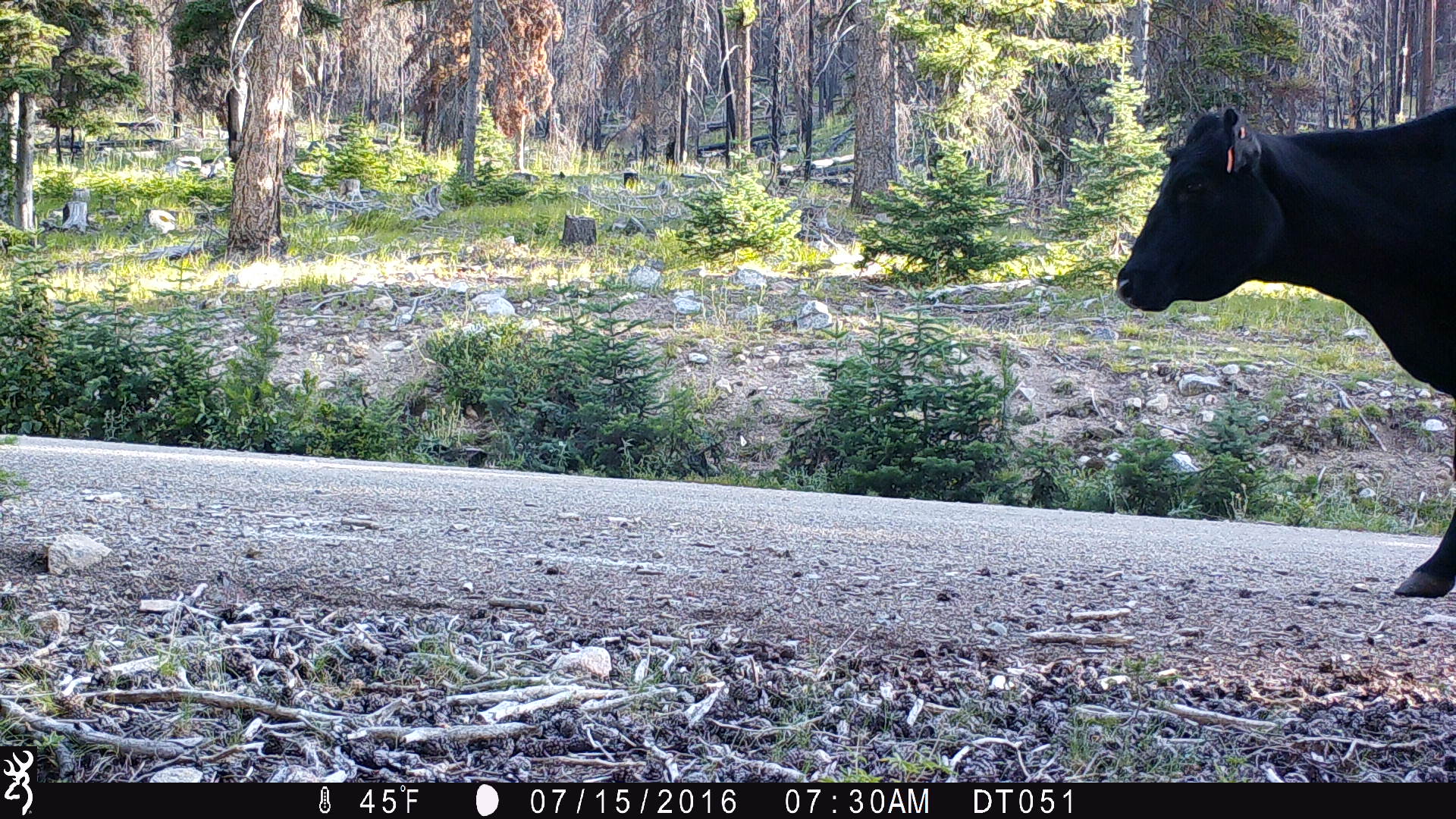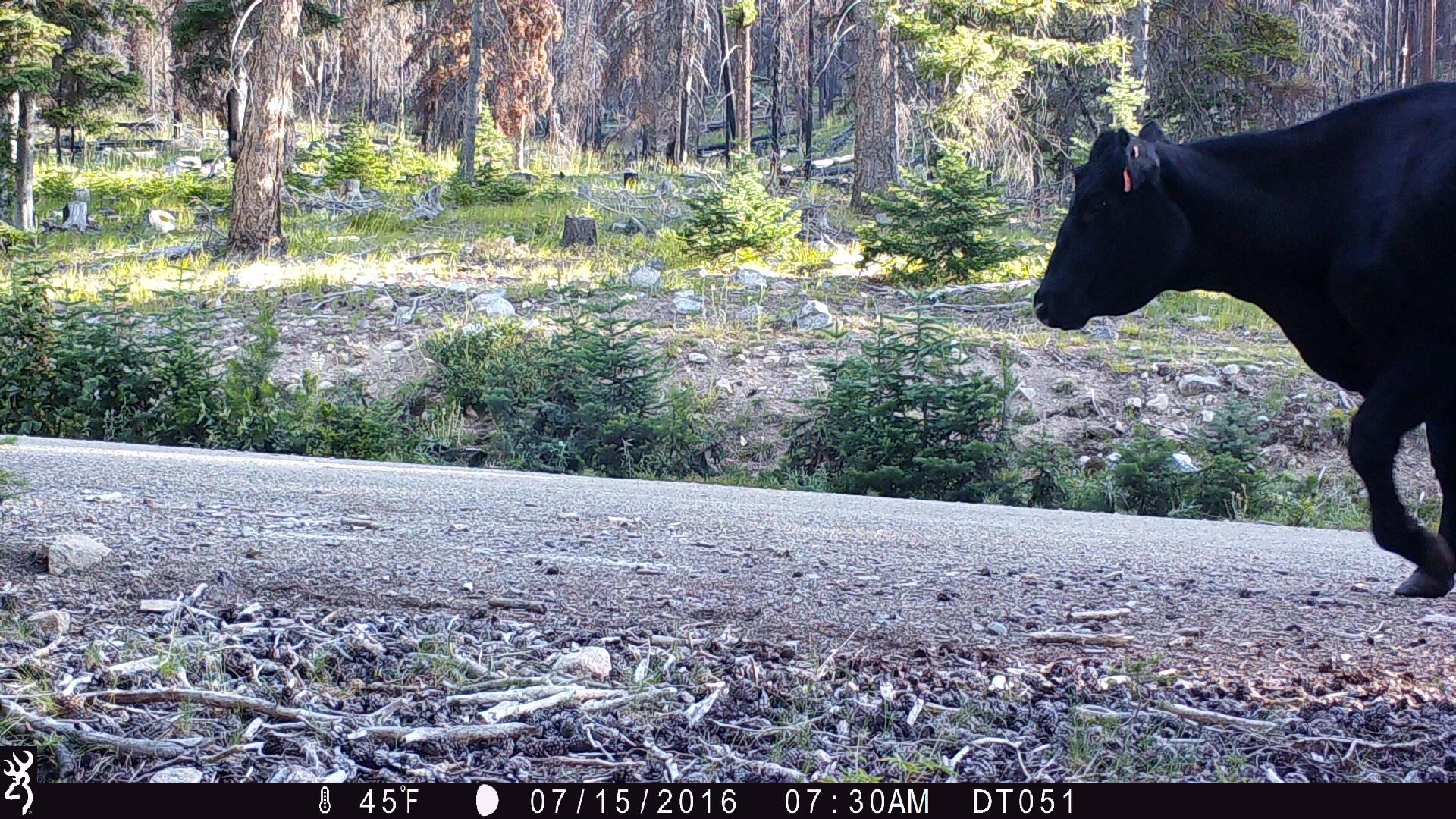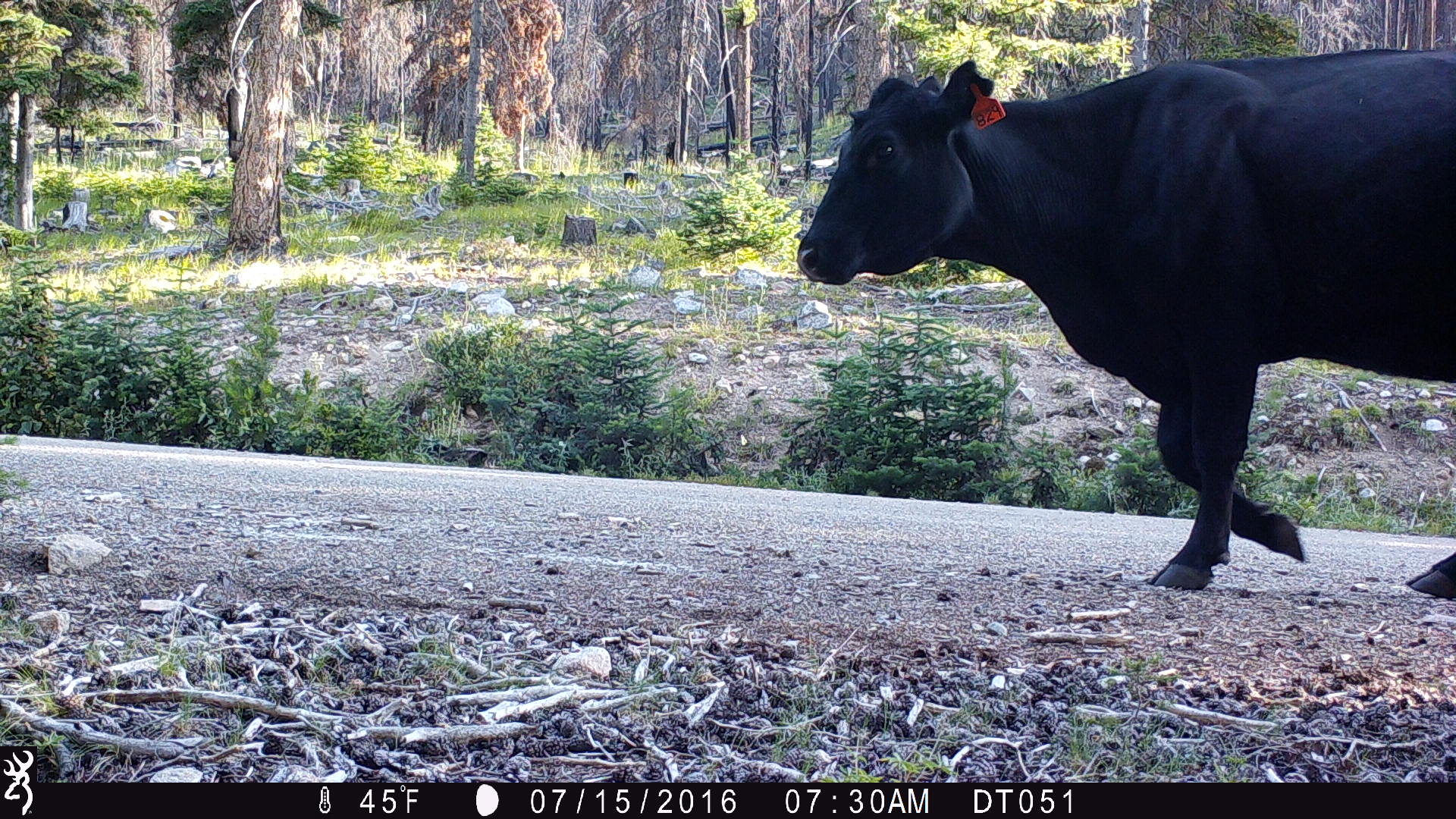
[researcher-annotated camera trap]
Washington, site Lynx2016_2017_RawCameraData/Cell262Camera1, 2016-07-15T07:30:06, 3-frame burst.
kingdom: Animalia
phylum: Chordata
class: Mammalia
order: Artiodactyla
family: Bovidae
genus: Bos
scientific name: Bos taurus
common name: domestic cattle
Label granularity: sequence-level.